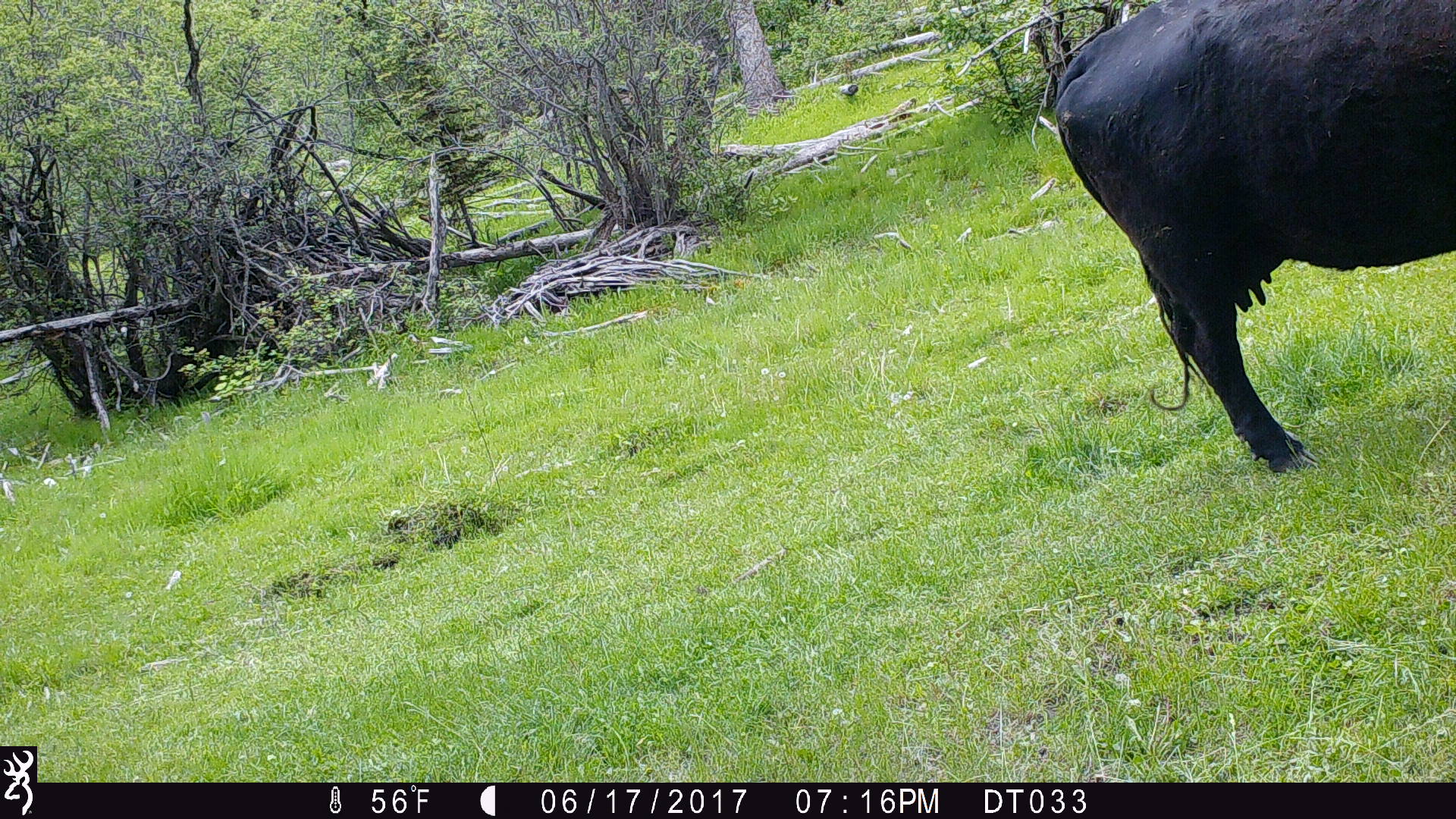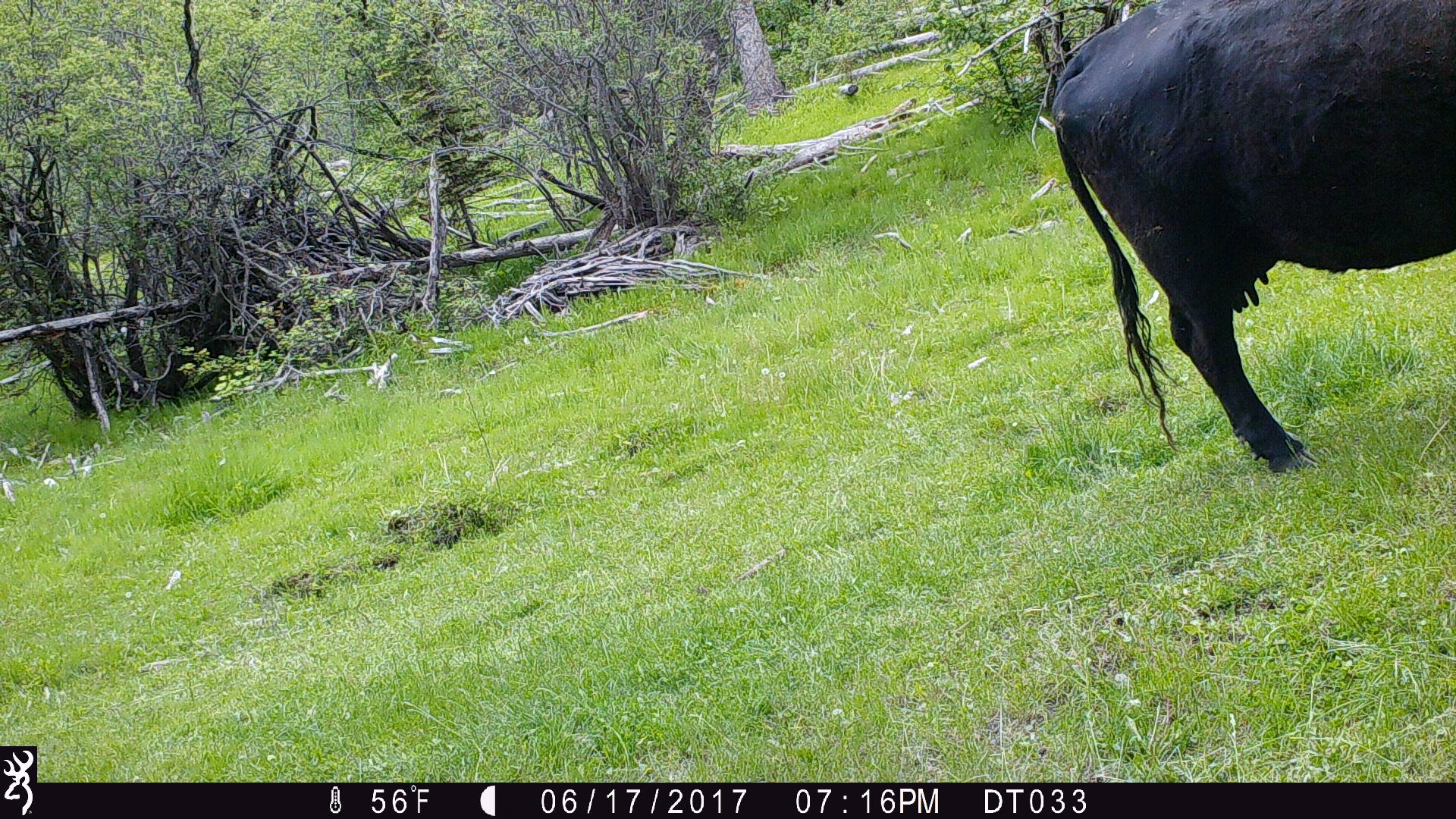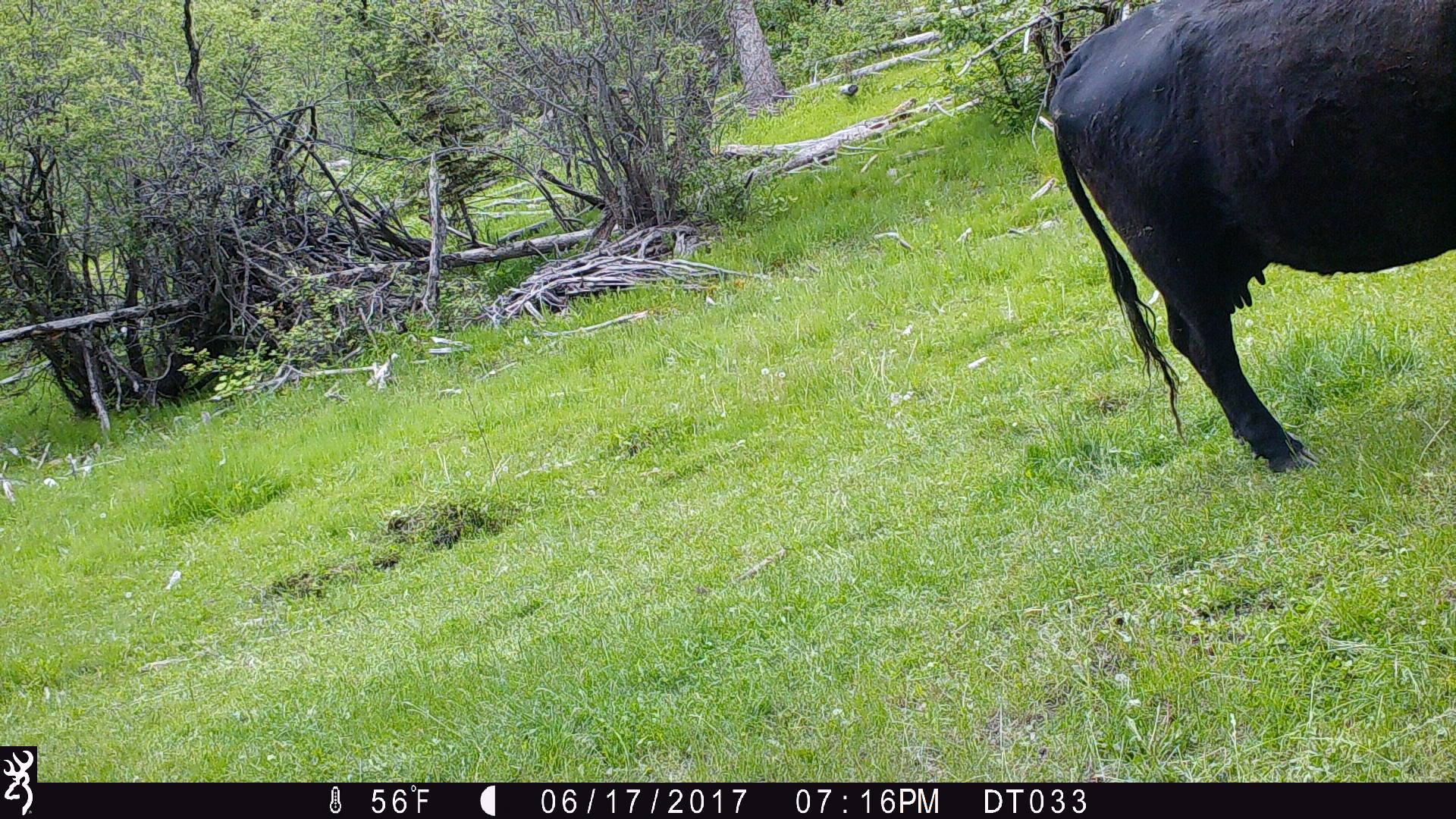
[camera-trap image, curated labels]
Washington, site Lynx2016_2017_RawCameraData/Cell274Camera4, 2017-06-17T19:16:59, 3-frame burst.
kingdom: Animalia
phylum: Chordata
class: Mammalia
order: Artiodactyla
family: Bovidae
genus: Bos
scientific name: Bos taurus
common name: domestic cattle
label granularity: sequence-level